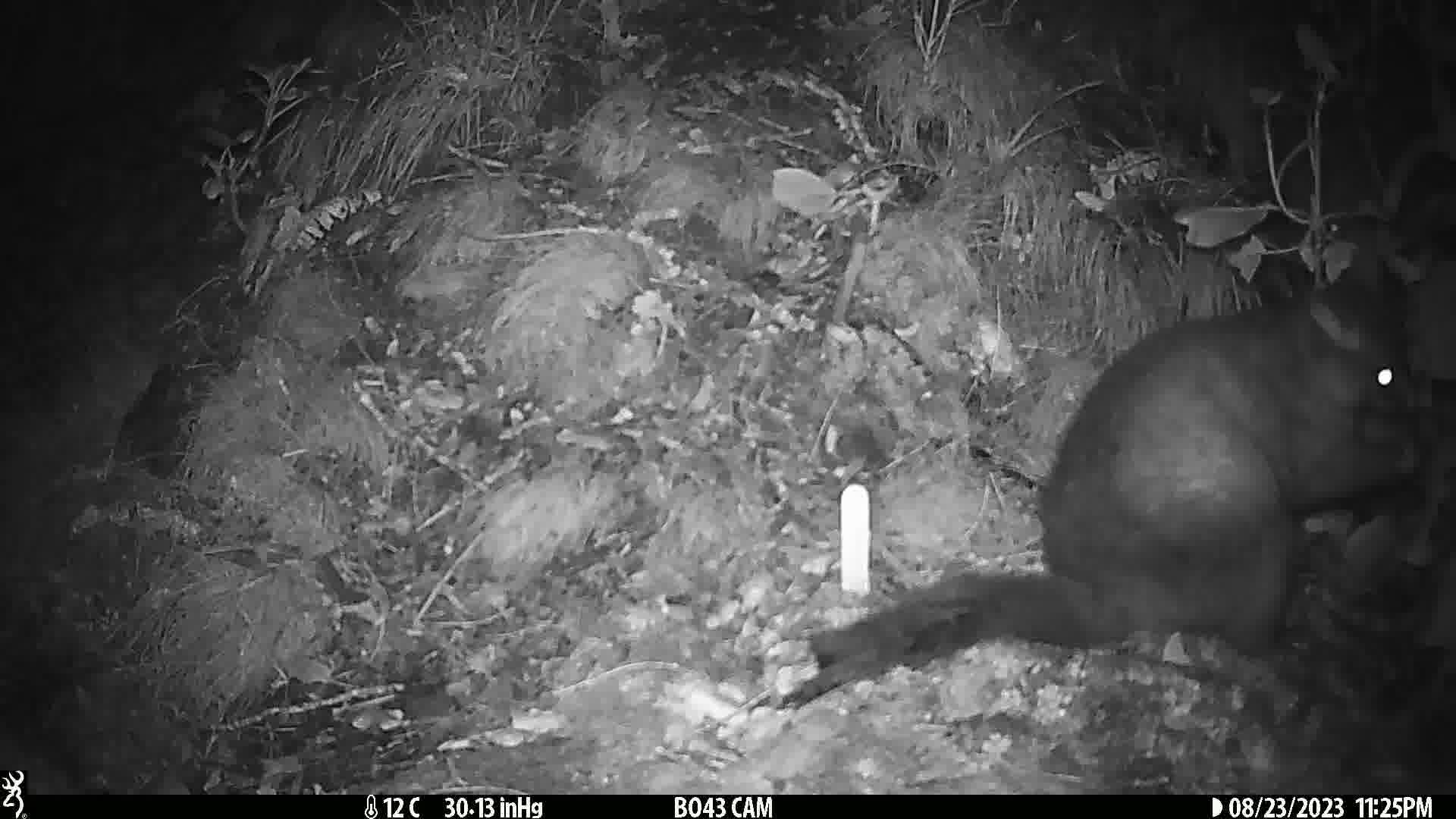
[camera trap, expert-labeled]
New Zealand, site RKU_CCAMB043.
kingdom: Animalia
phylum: Chordata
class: Mammalia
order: Diprotodontia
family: Phalangeridae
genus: Trichosurus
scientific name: Trichosurus vulpecula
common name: common brushtail possum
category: possum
Possum (common brushtail possum) (Trichosurus vulpecula).